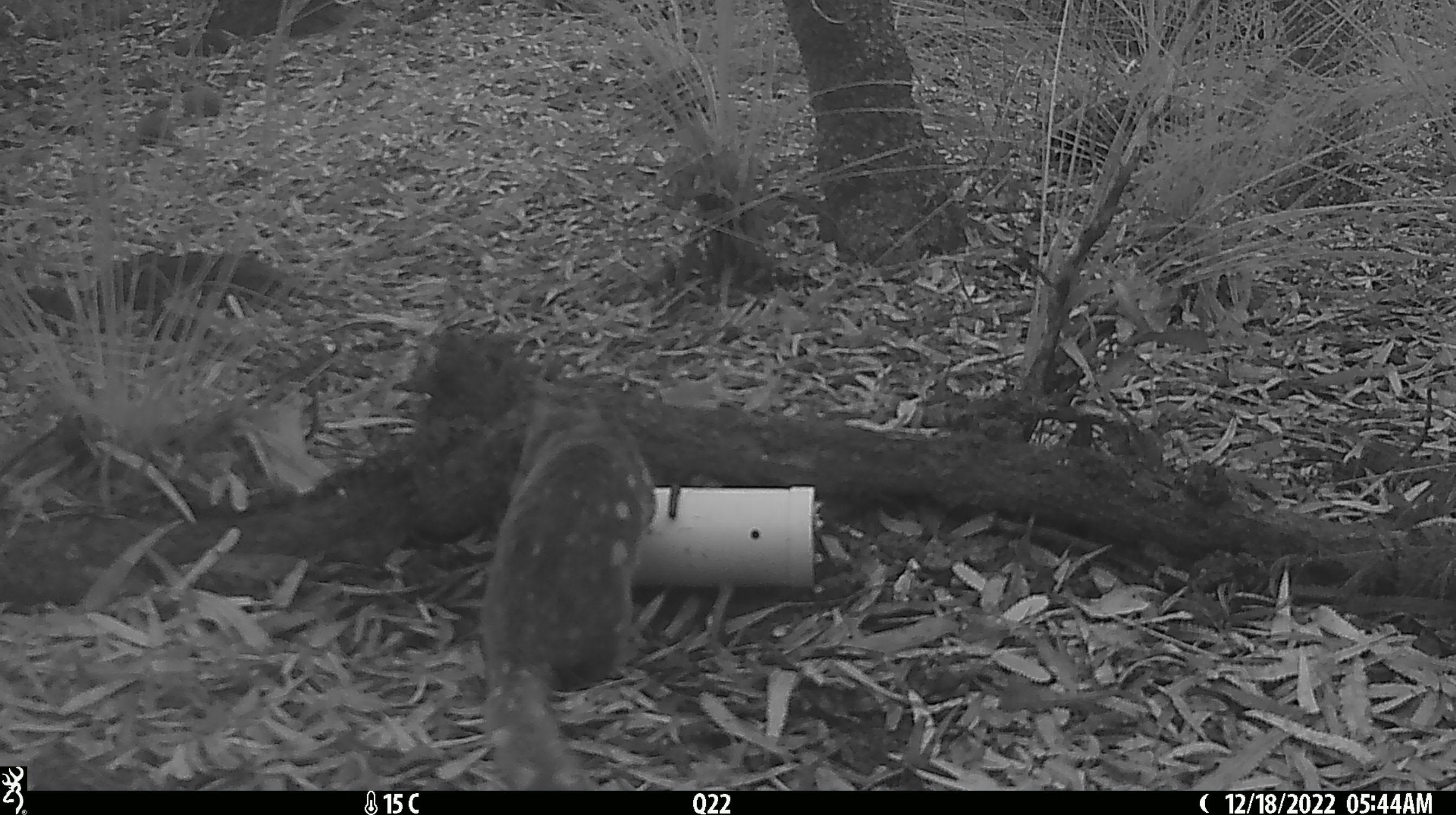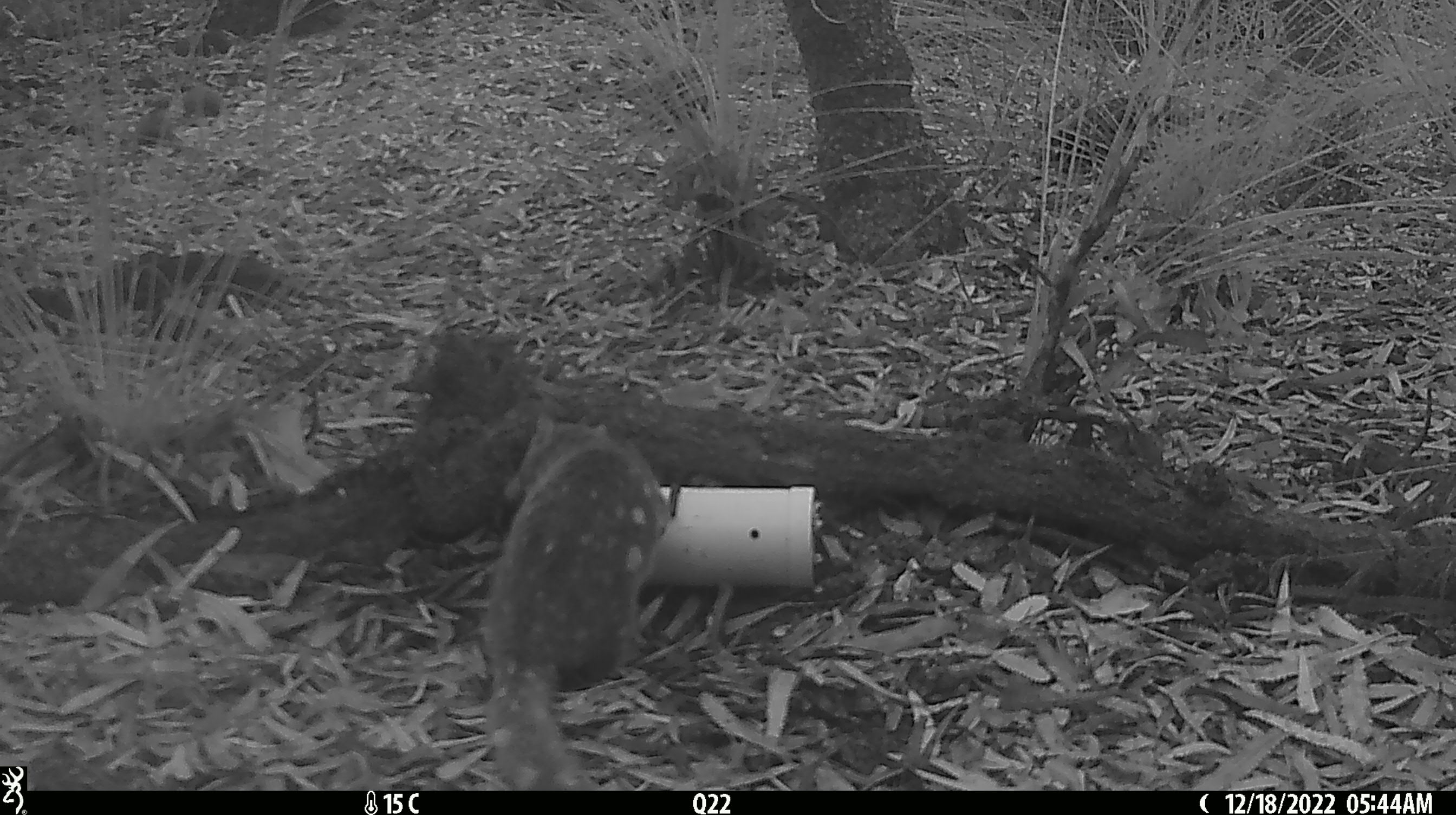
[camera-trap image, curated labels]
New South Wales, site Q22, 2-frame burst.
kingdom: Animalia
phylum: Chordata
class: Mammalia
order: Dasyuromorphia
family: Dasyuridae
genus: Dasyurus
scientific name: Dasyurus maculatus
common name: spotted-tailed quoll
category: quoll